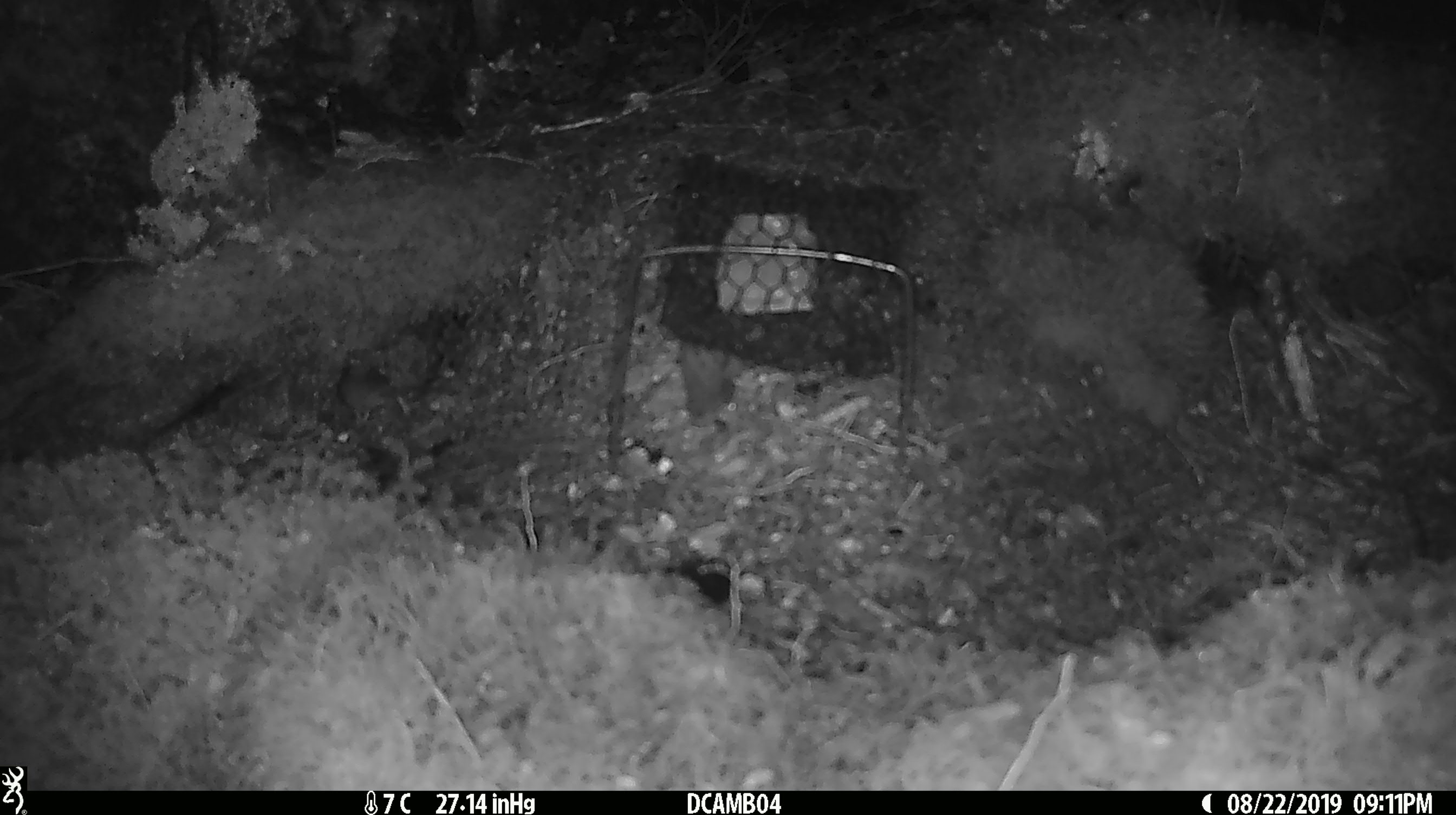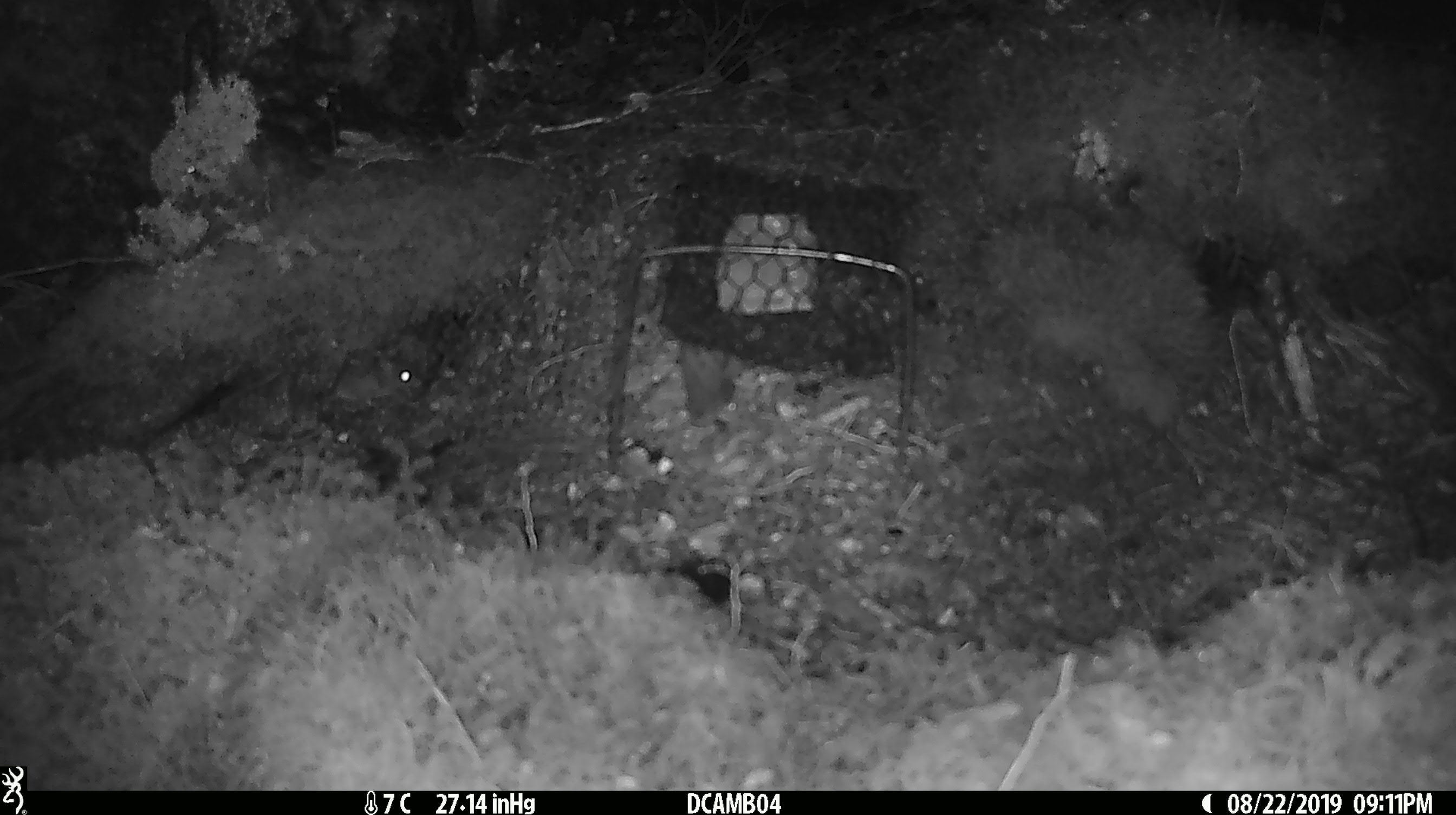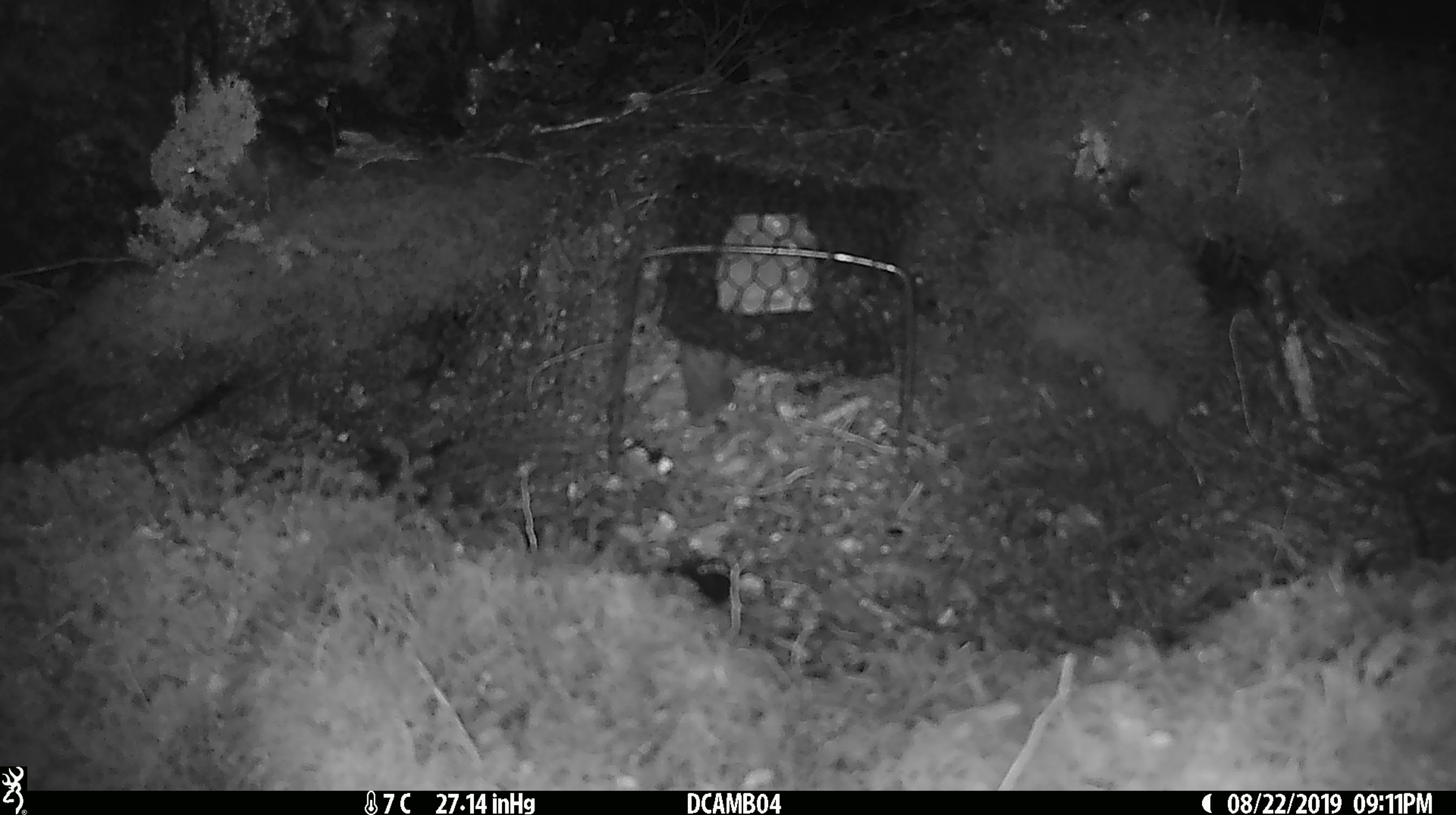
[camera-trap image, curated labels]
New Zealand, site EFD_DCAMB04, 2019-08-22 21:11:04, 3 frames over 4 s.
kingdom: Animalia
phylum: Chordata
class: Mammalia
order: Rodentia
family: Muridae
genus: Mus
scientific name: Mus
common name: mouse